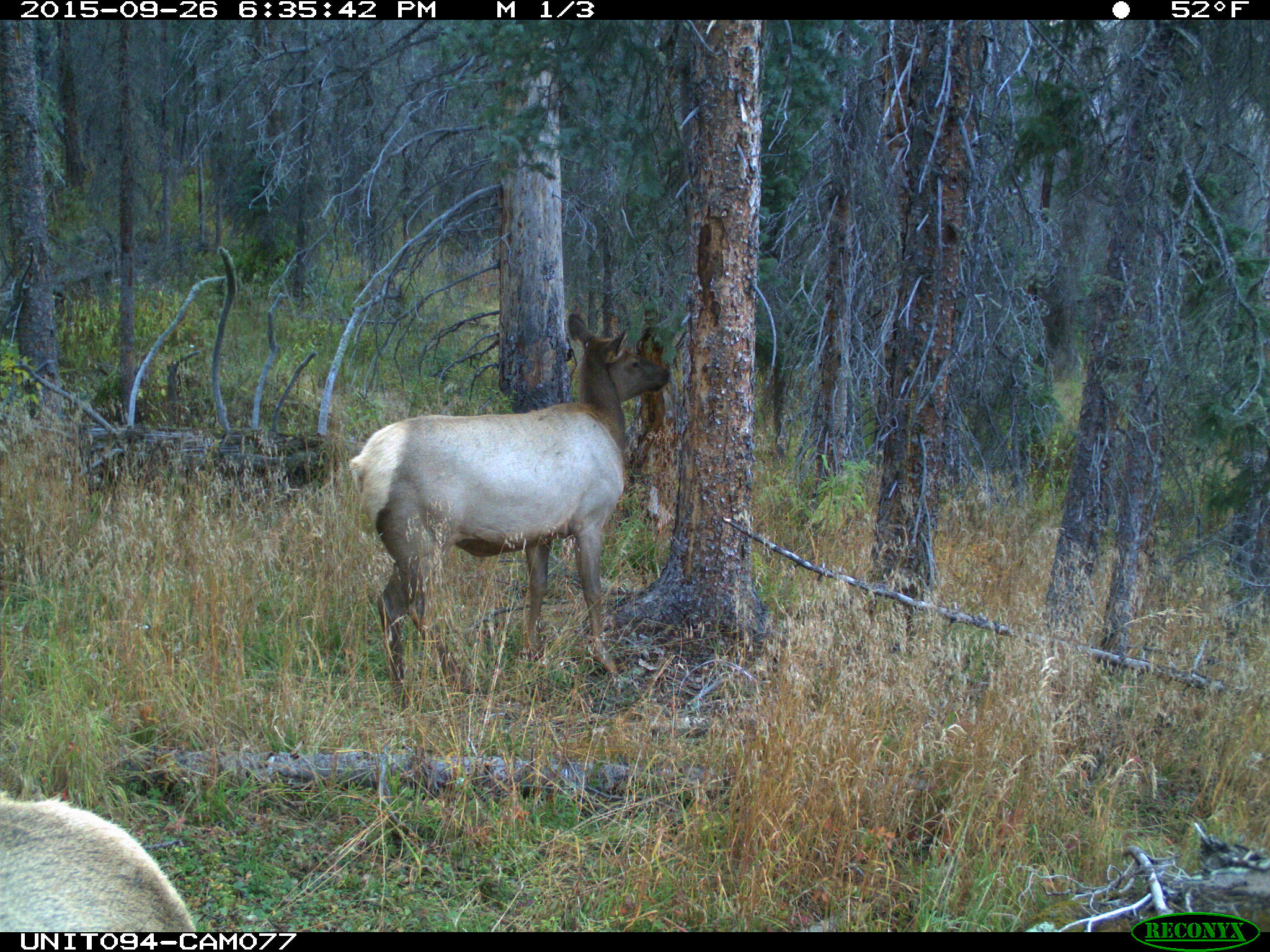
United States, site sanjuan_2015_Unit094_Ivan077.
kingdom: Animalia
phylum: Chordata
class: Mammalia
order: Artiodactyla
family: Cervidae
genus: Cervus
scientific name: Cervus elaphus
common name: red deer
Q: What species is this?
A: Cervus elaphus (red deer).